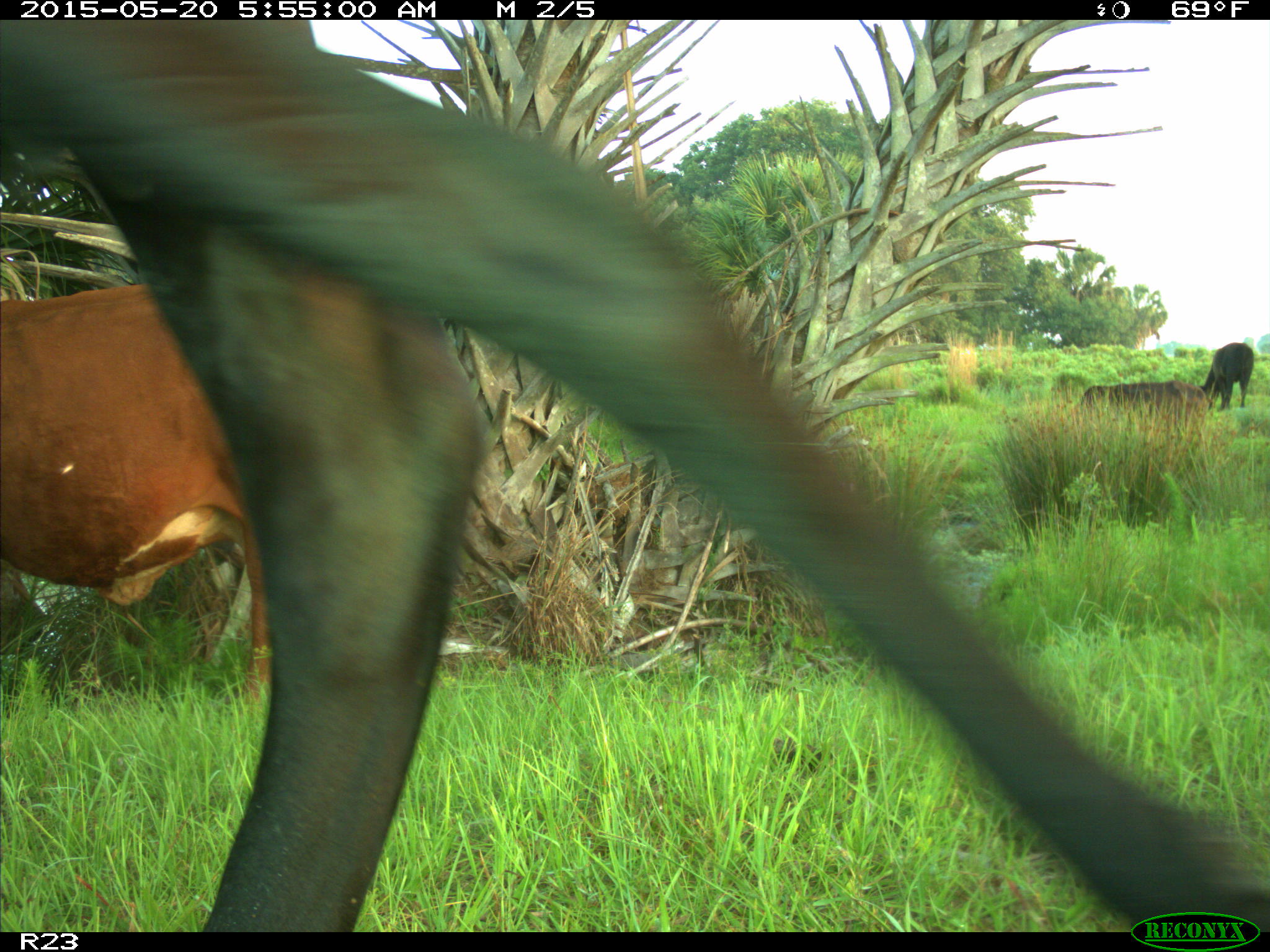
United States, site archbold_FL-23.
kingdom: Animalia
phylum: Chordata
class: Mammalia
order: Artiodactyla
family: Bovidae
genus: Bos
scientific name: Bos taurus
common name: domestic cow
Bos taurus (domestic cow).